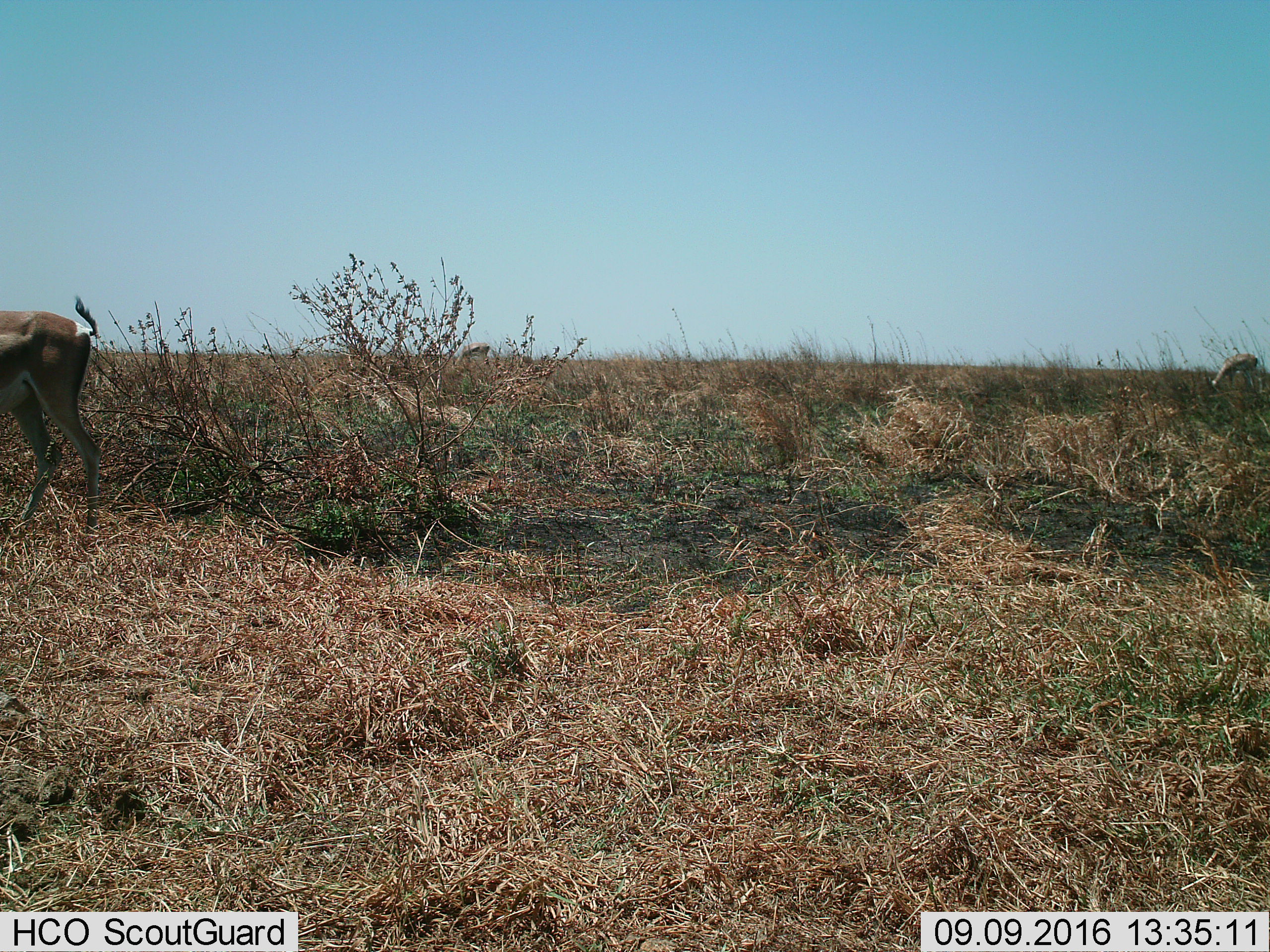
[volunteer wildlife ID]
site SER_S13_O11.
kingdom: Animalia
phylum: Chordata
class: Mammalia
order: Artiodactyla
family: Bovidae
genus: Eudorcas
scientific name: Eudorcas thomsonii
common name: thomson's gazelle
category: gazellethomsons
Gazellethomsons (thomson's gazelle) (Eudorcas thomsonii), count 2. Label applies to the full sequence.